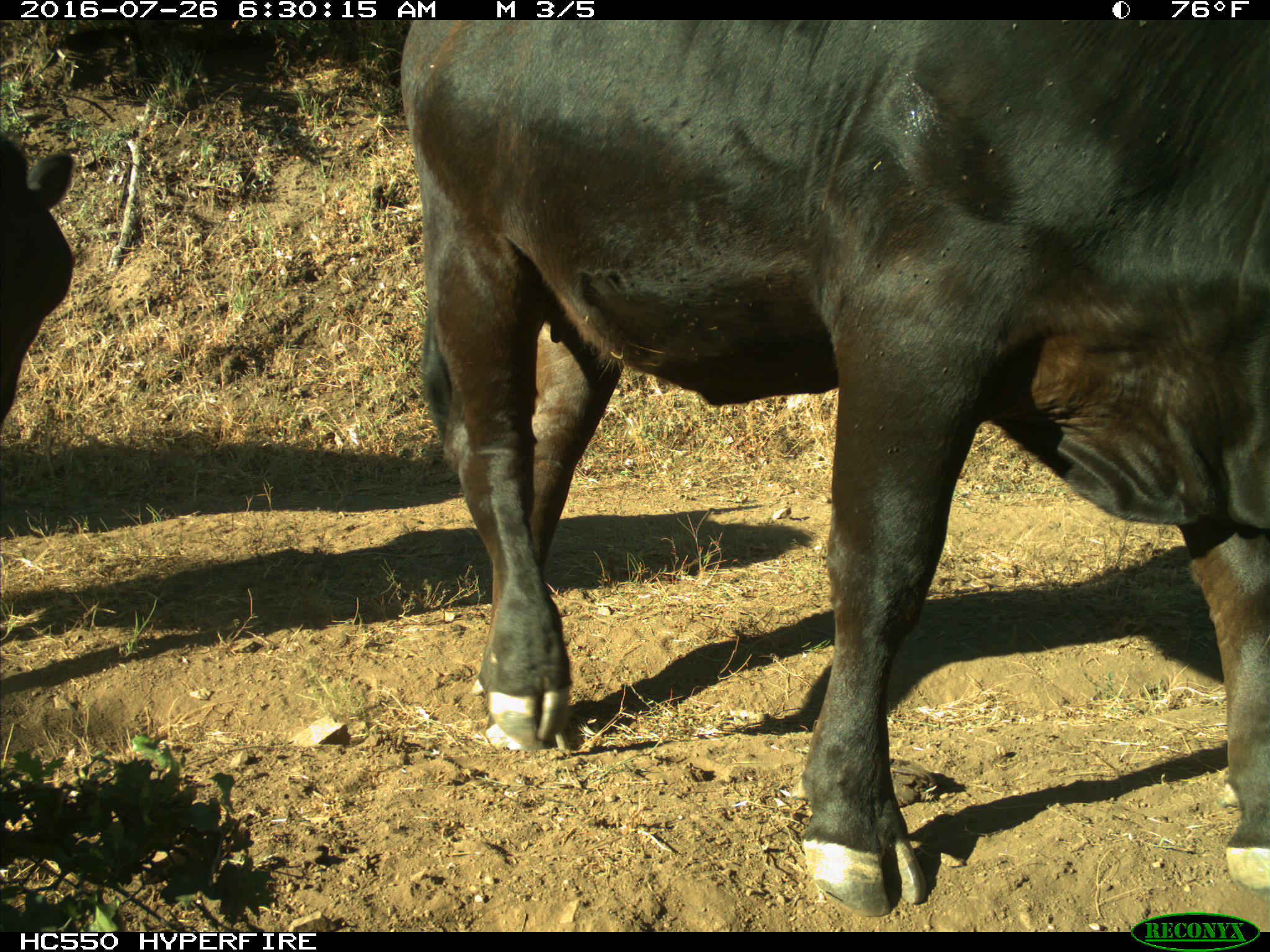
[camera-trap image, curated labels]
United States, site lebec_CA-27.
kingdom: Animalia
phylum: Chordata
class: Mammalia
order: Artiodactyla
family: Bovidae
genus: Bos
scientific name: Bos taurus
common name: domestic cow